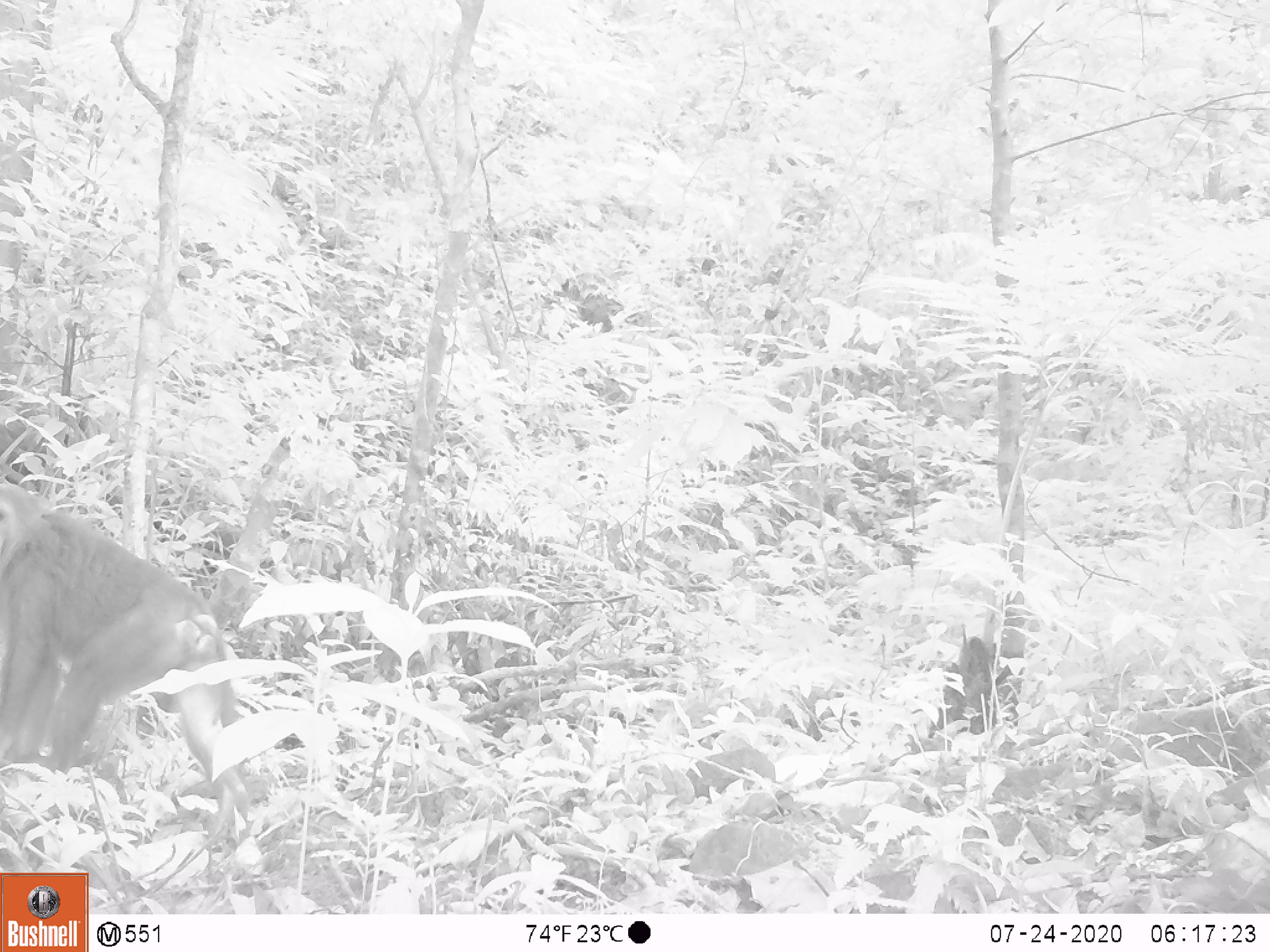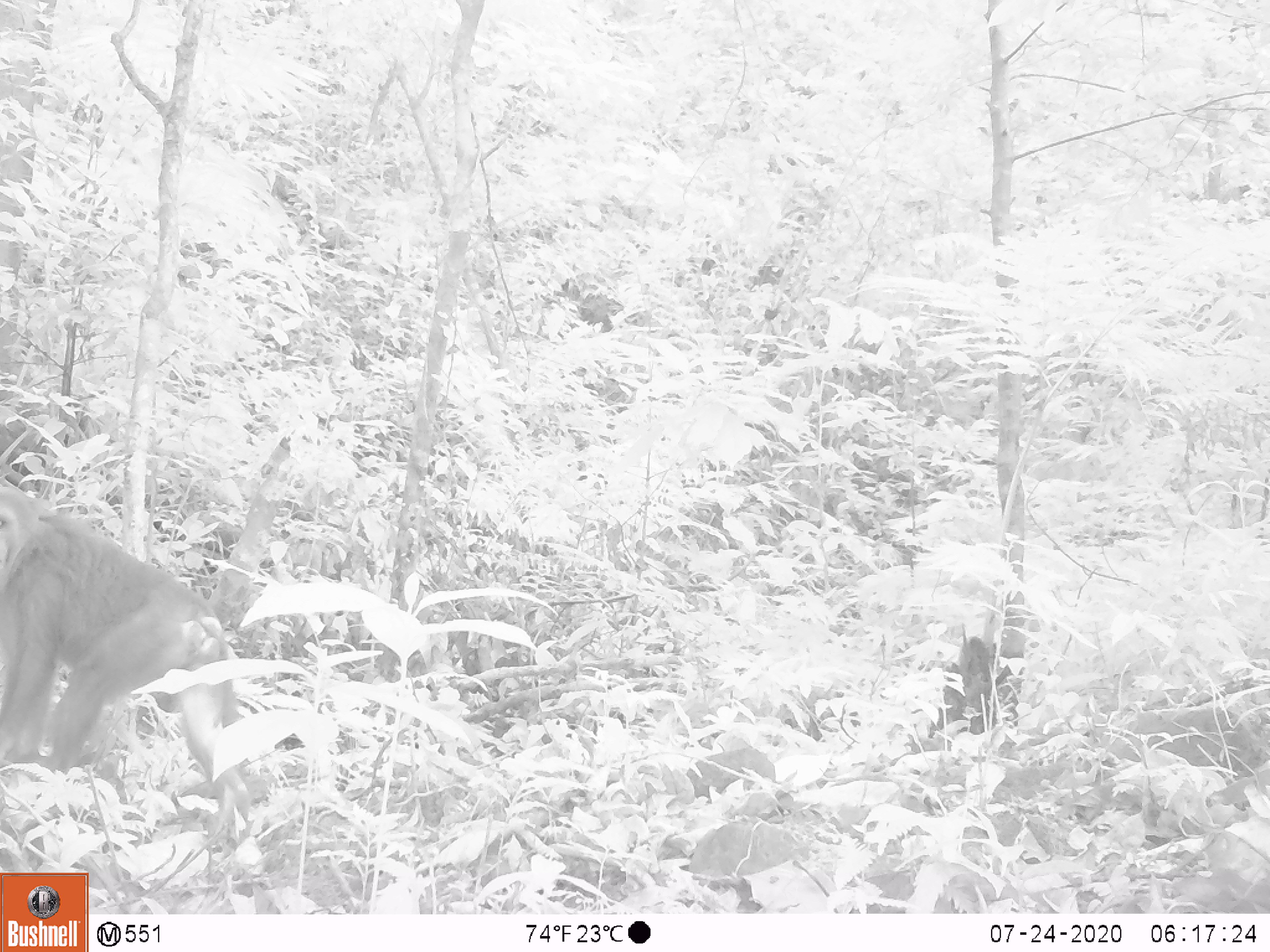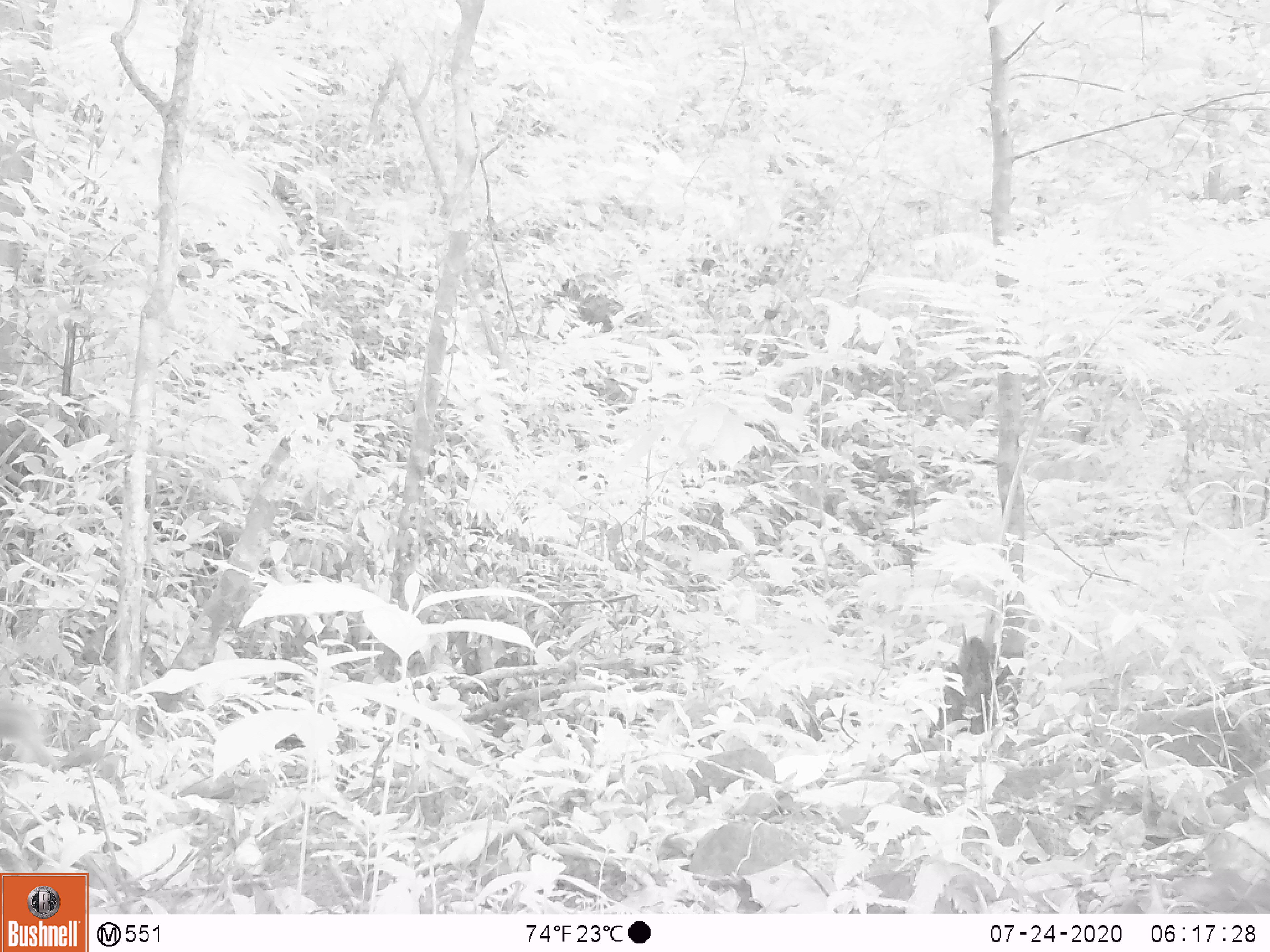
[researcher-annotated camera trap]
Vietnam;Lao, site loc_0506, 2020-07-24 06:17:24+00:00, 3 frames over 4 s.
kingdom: Animalia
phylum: Chordata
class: Mammalia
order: Primates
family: Cercopithecidae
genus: Macaca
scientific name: Macaca arctoides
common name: stump-tailed macaque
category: stump tailed macaque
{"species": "stump tailed macaque (stump-tailed macaque) (Macaca arctoides)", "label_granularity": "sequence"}